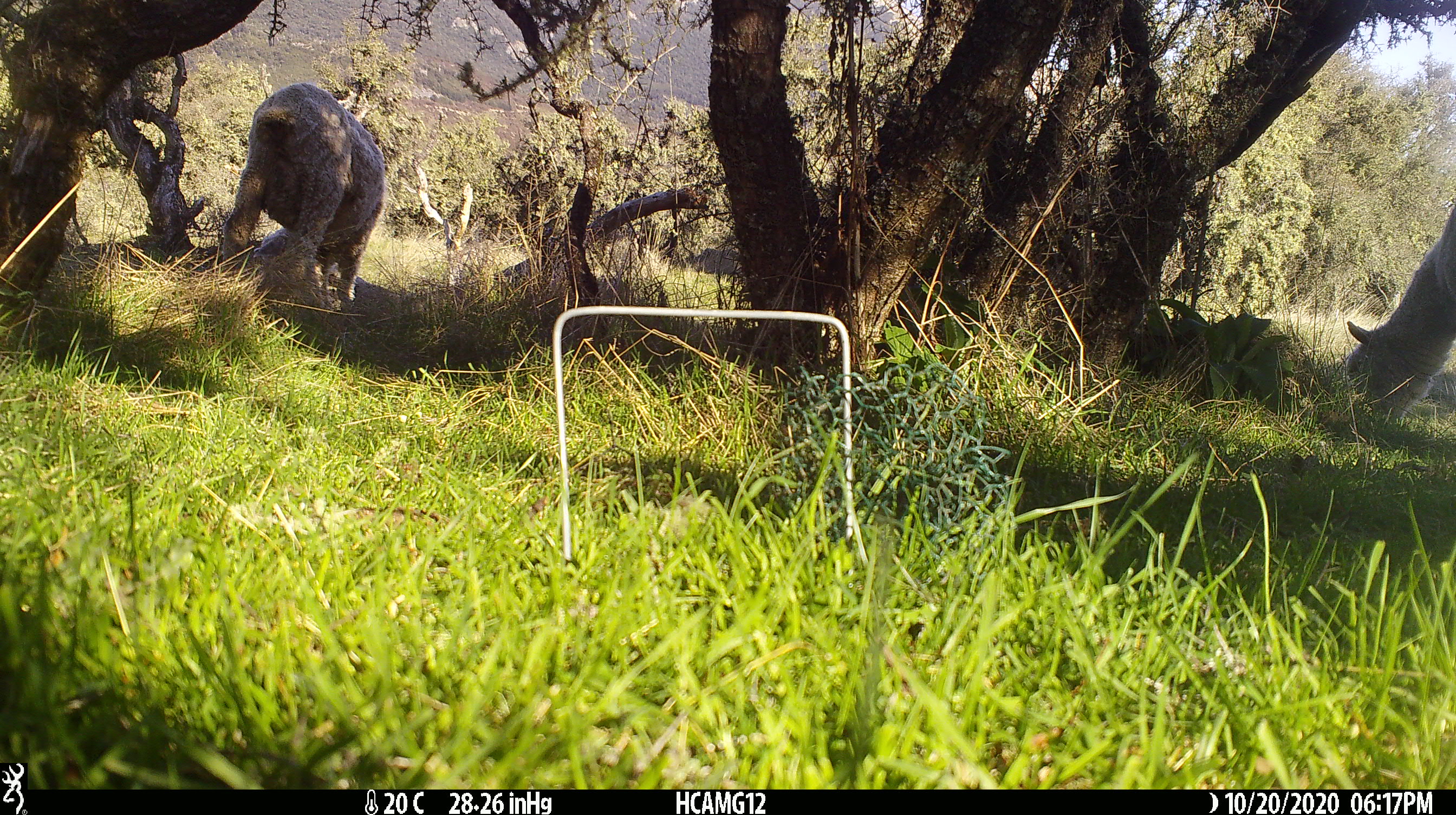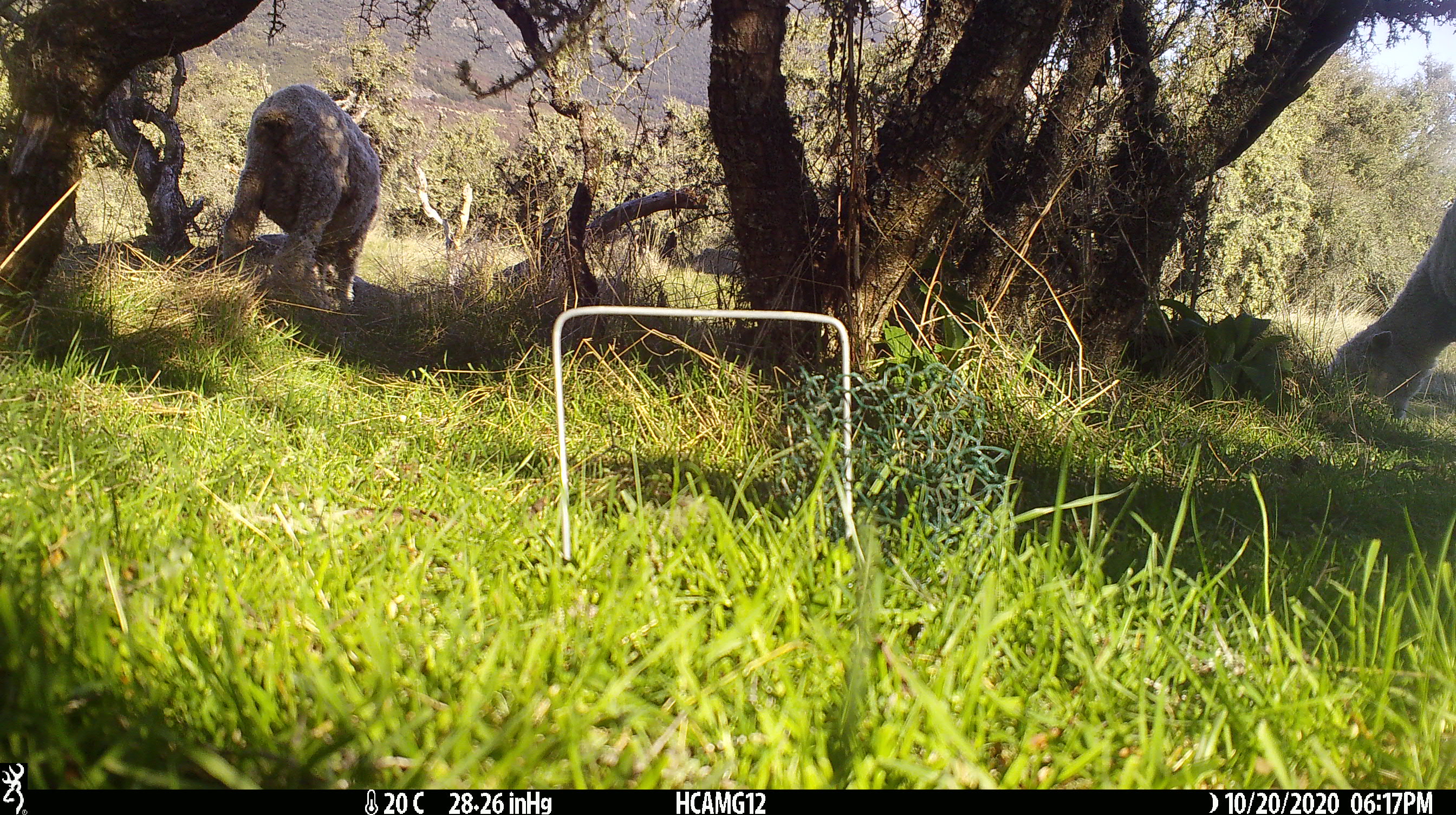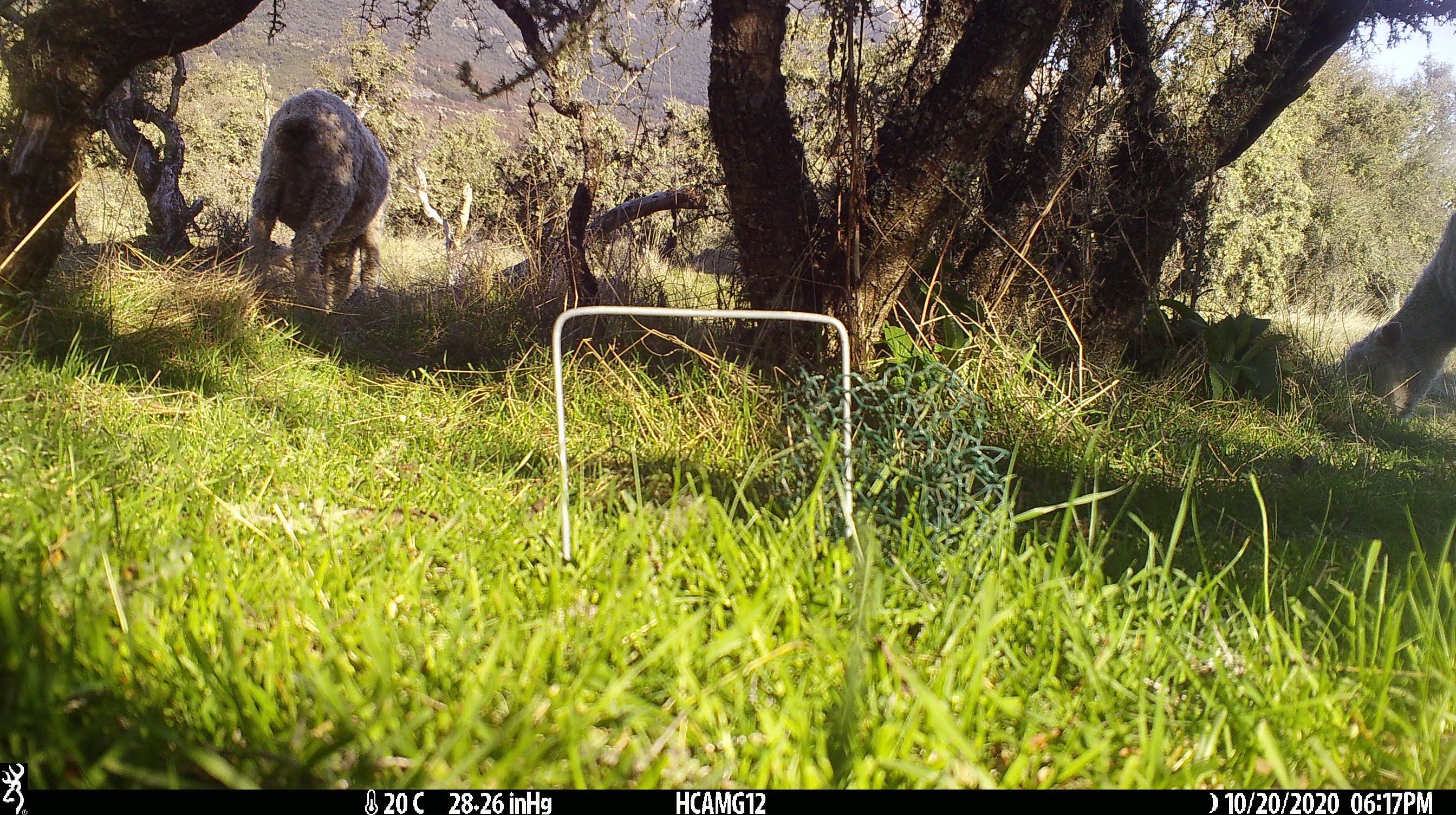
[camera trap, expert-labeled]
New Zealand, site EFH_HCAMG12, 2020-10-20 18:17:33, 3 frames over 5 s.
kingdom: Animalia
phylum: Chordata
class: Mammalia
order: Artiodactyla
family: Bovidae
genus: Ovis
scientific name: Ovis aries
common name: domestic sheep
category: sheep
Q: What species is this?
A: Sheep (domestic sheep) (Ovis aries).